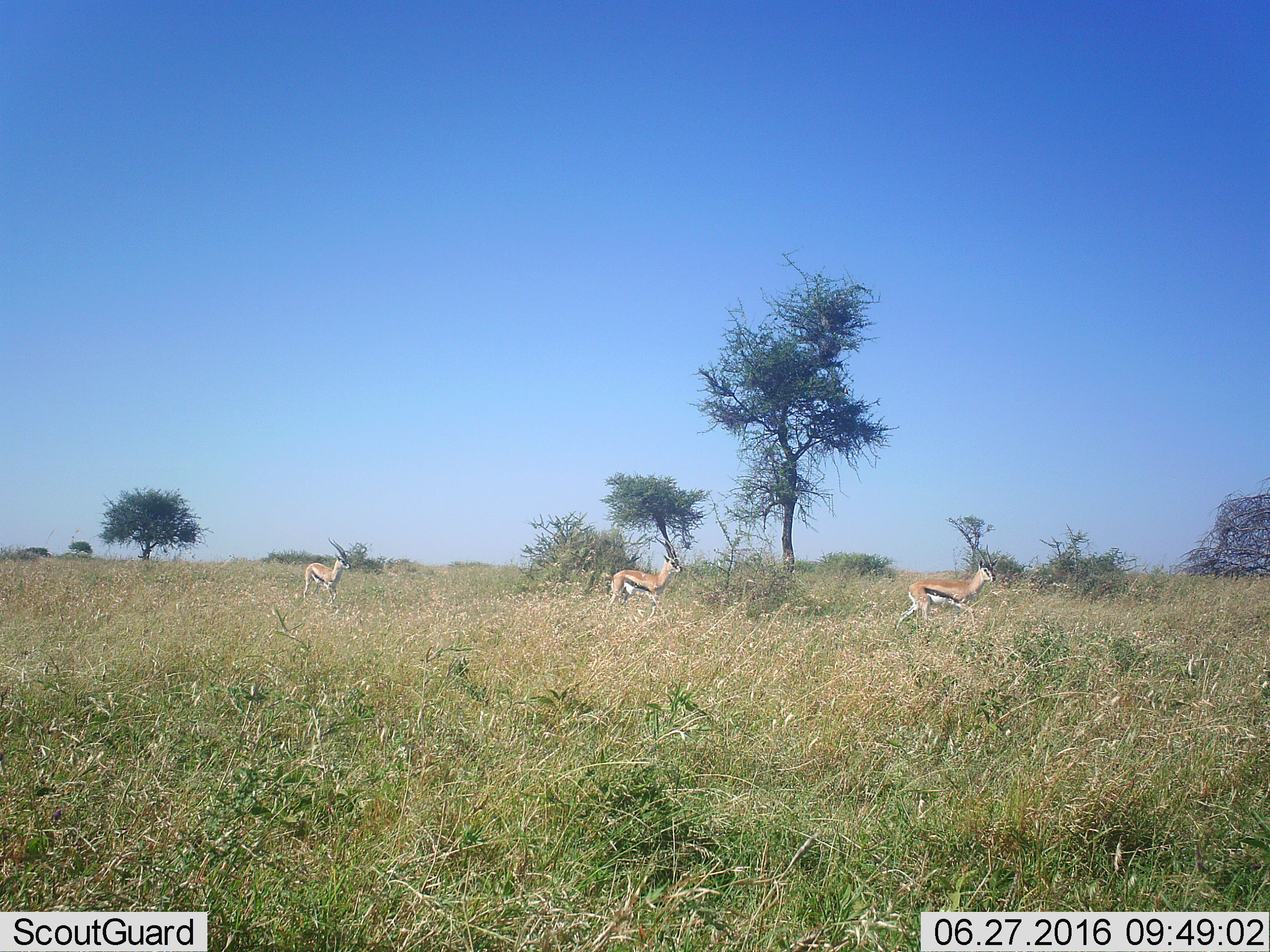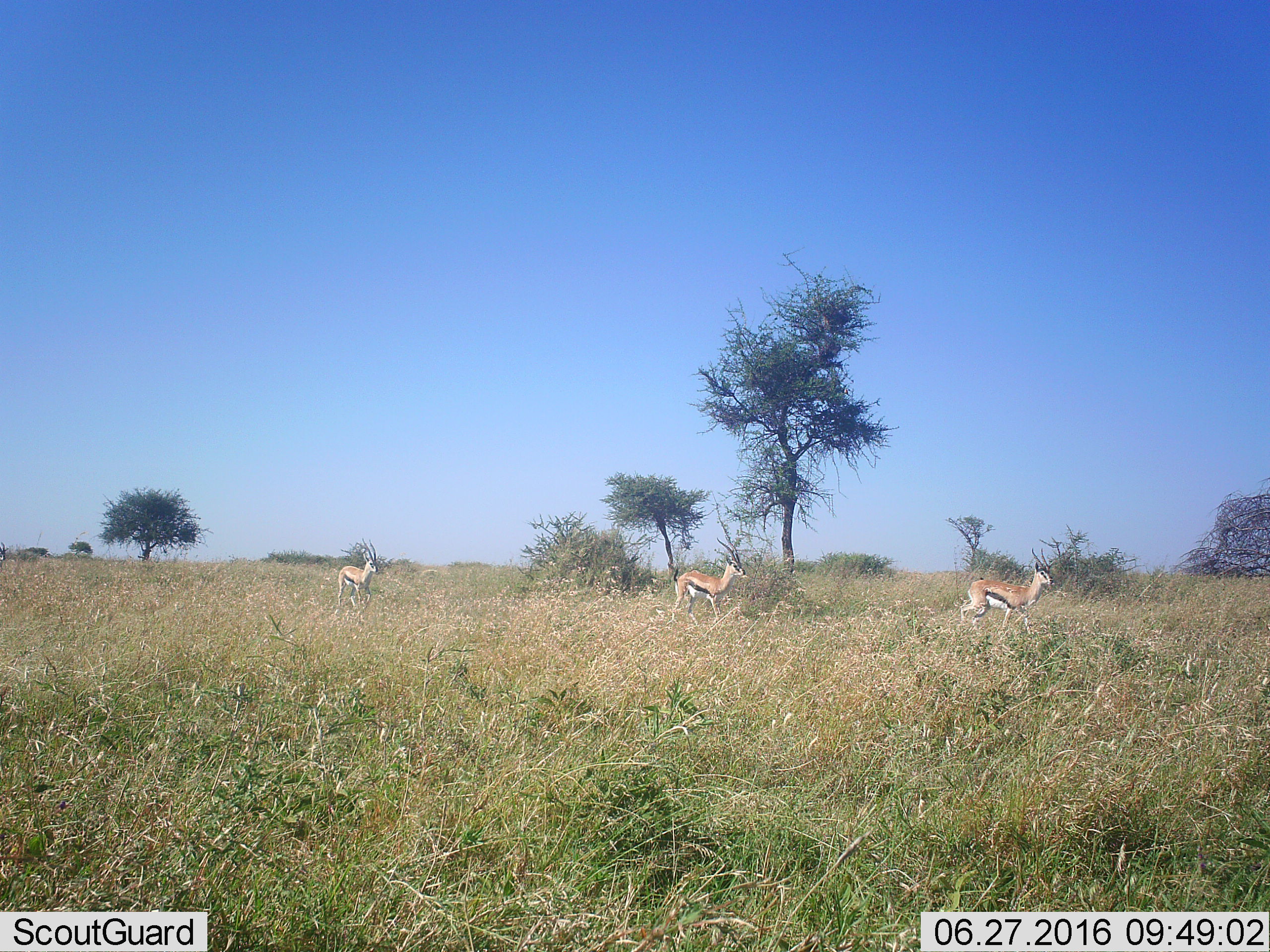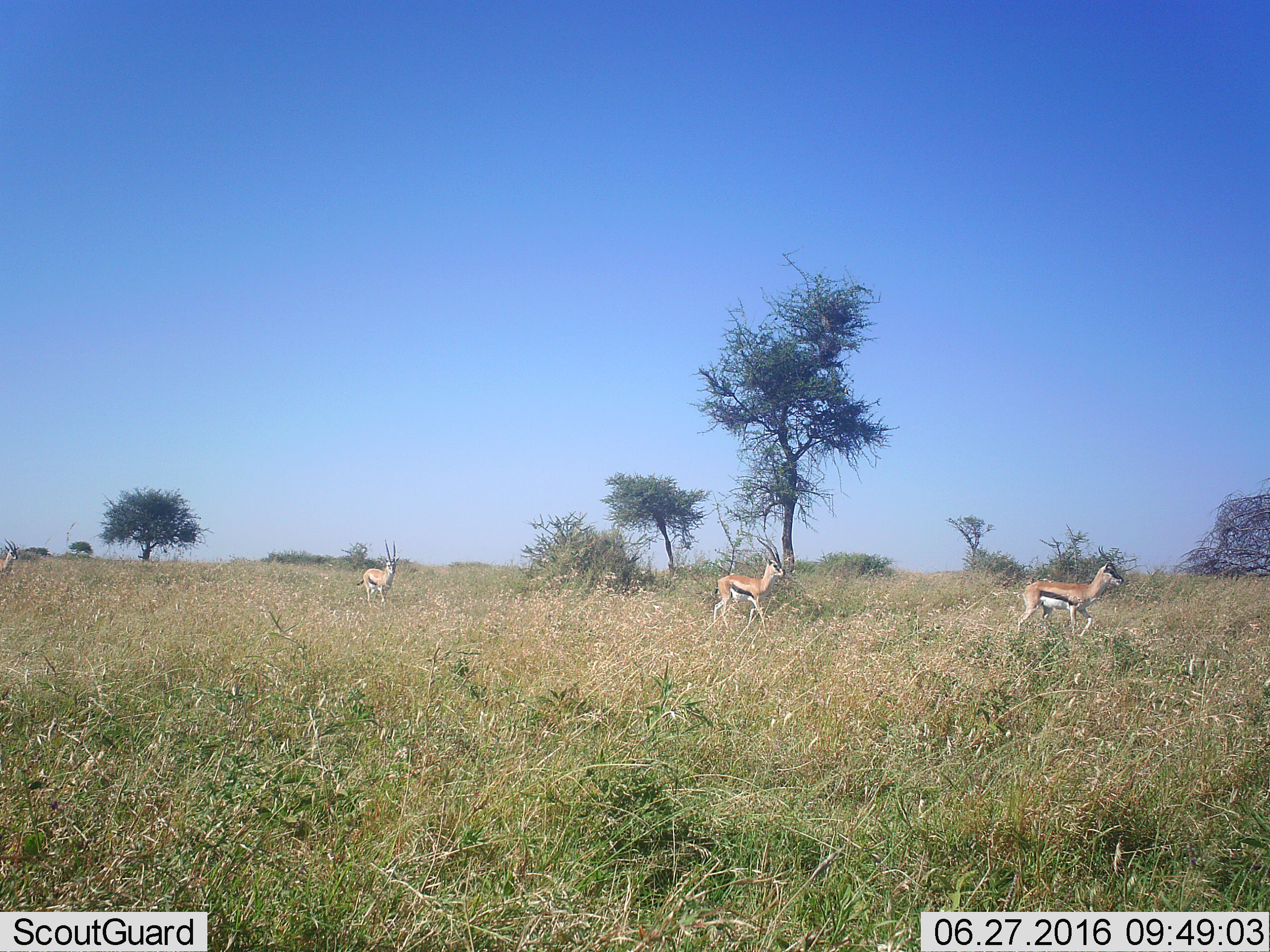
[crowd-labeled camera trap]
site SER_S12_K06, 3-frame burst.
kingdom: Animalia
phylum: Chordata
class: Mammalia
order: Artiodactyla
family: Bovidae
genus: Eudorcas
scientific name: Eudorcas thomsonii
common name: thomson's gazelle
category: gazellethomsons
Gazellethomsons (thomson's gazelle) (Eudorcas thomsonii), count 3. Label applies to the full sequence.